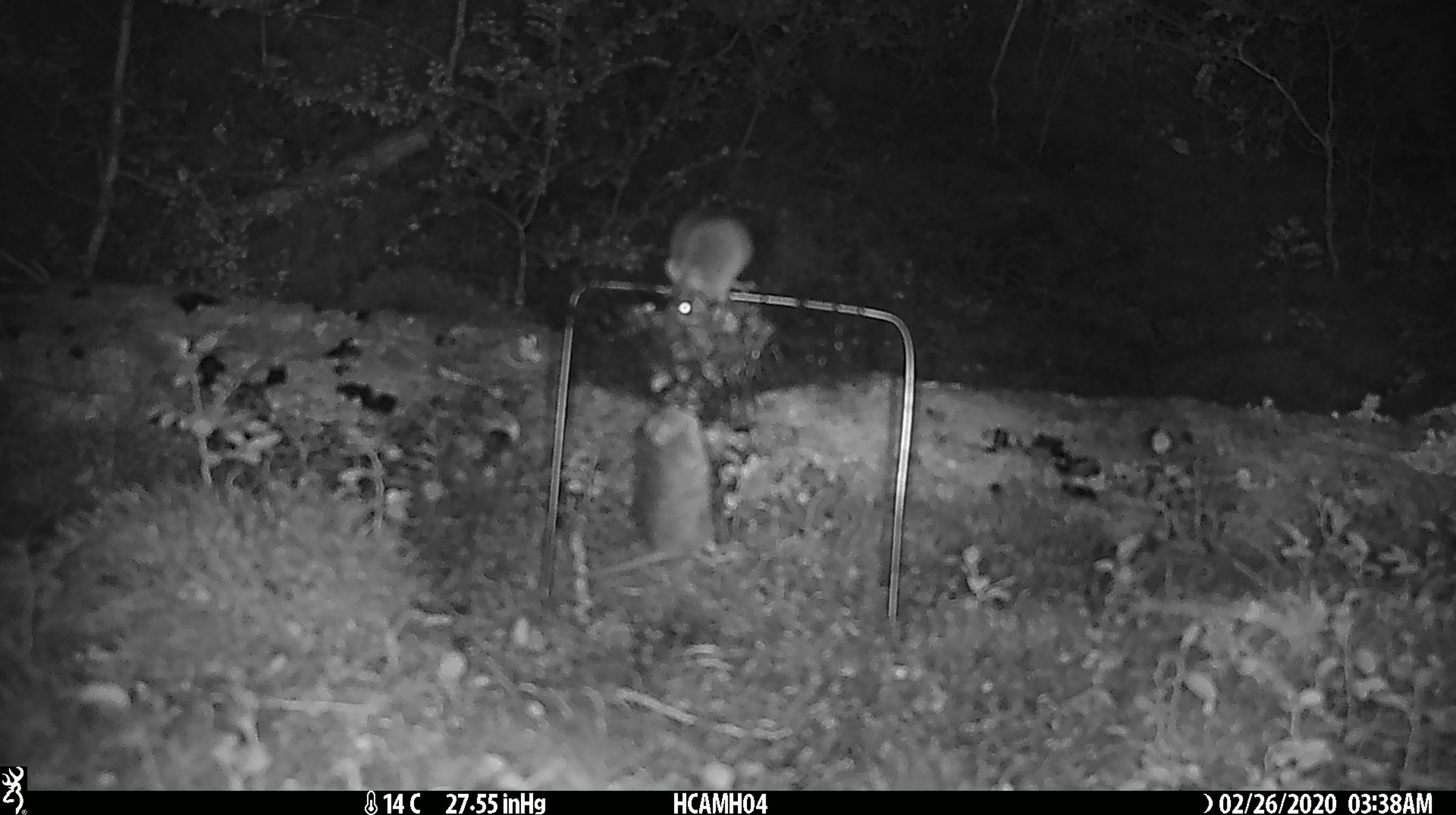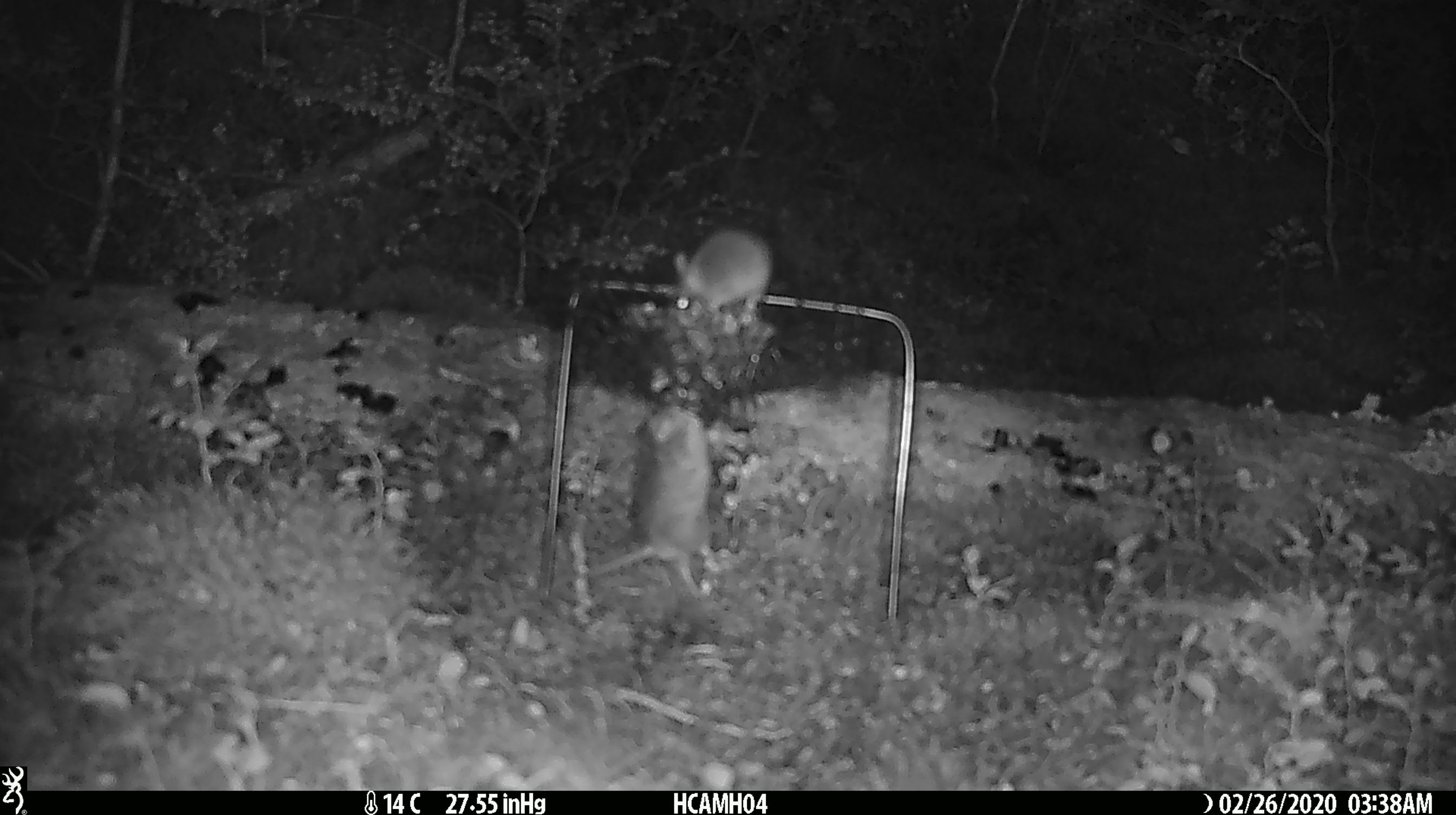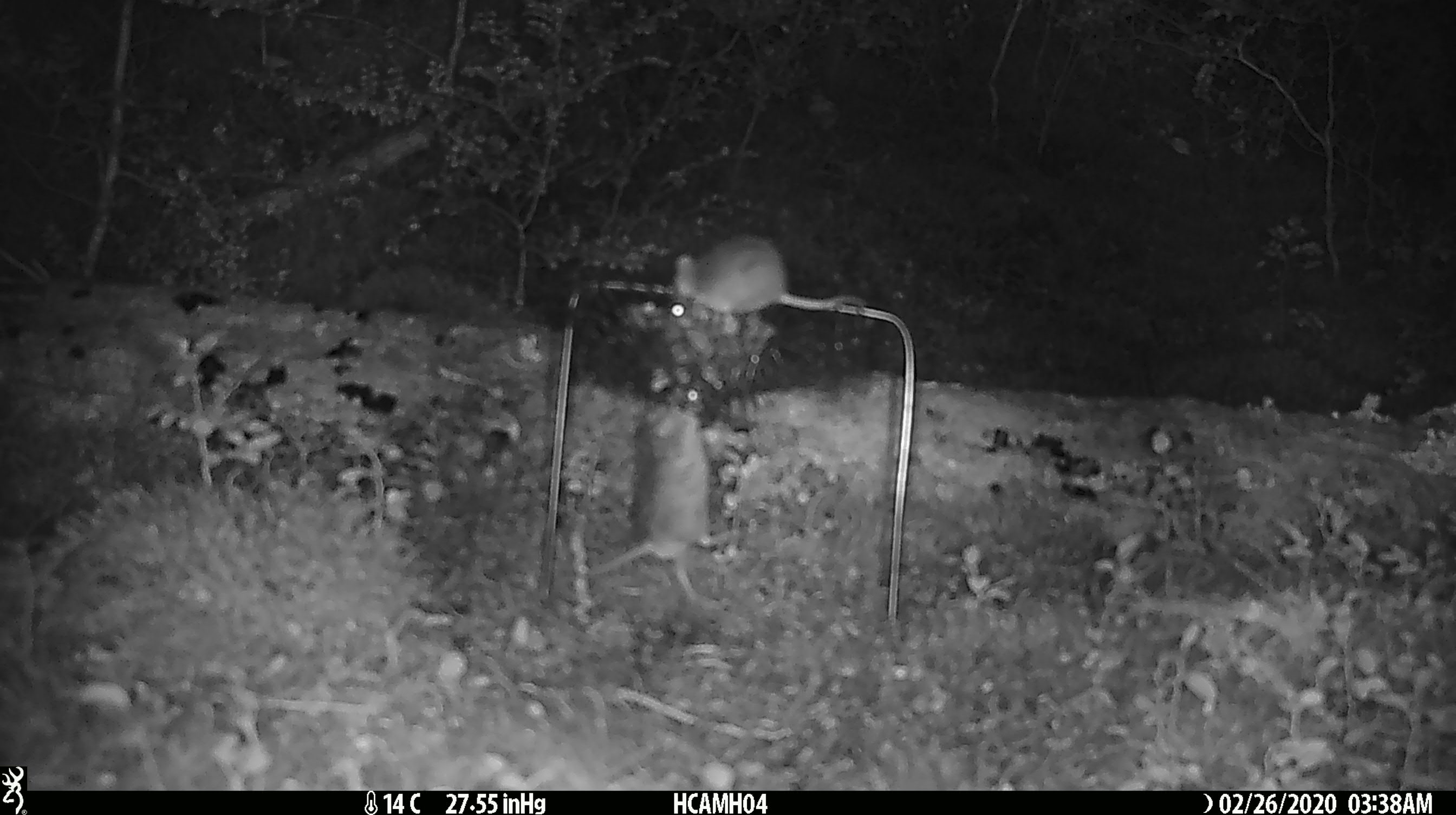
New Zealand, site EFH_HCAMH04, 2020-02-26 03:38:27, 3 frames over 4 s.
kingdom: Animalia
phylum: Chordata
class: Mammalia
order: Rodentia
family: Muridae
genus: Mus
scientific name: Mus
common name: mouse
Mouse (Mus).